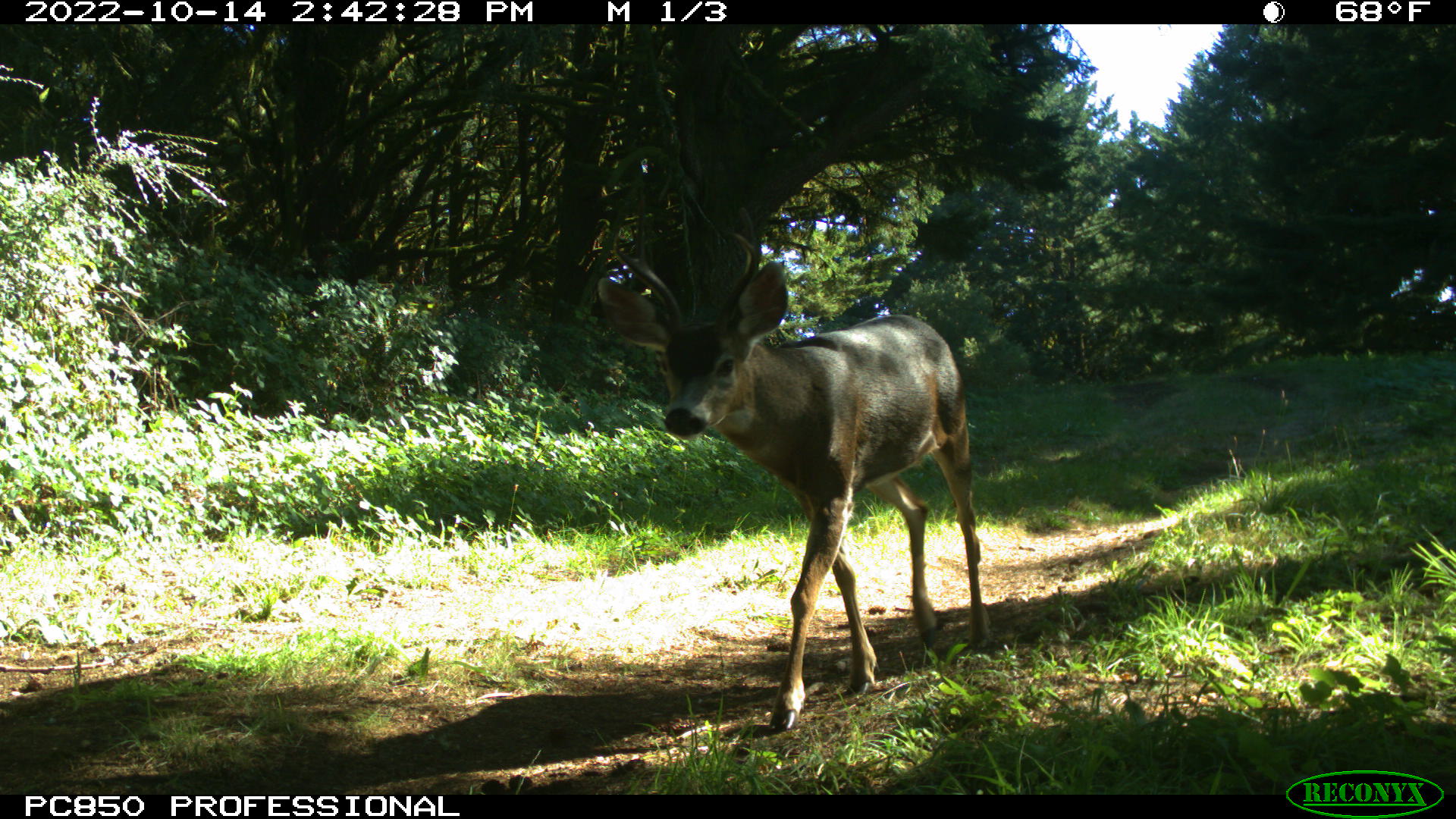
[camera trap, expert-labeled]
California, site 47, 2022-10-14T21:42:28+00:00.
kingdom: Animalia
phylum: Chordata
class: Mammalia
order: Artiodactyla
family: Cervidae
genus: Odocoileus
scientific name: Odocoileus hemionus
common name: mule deer